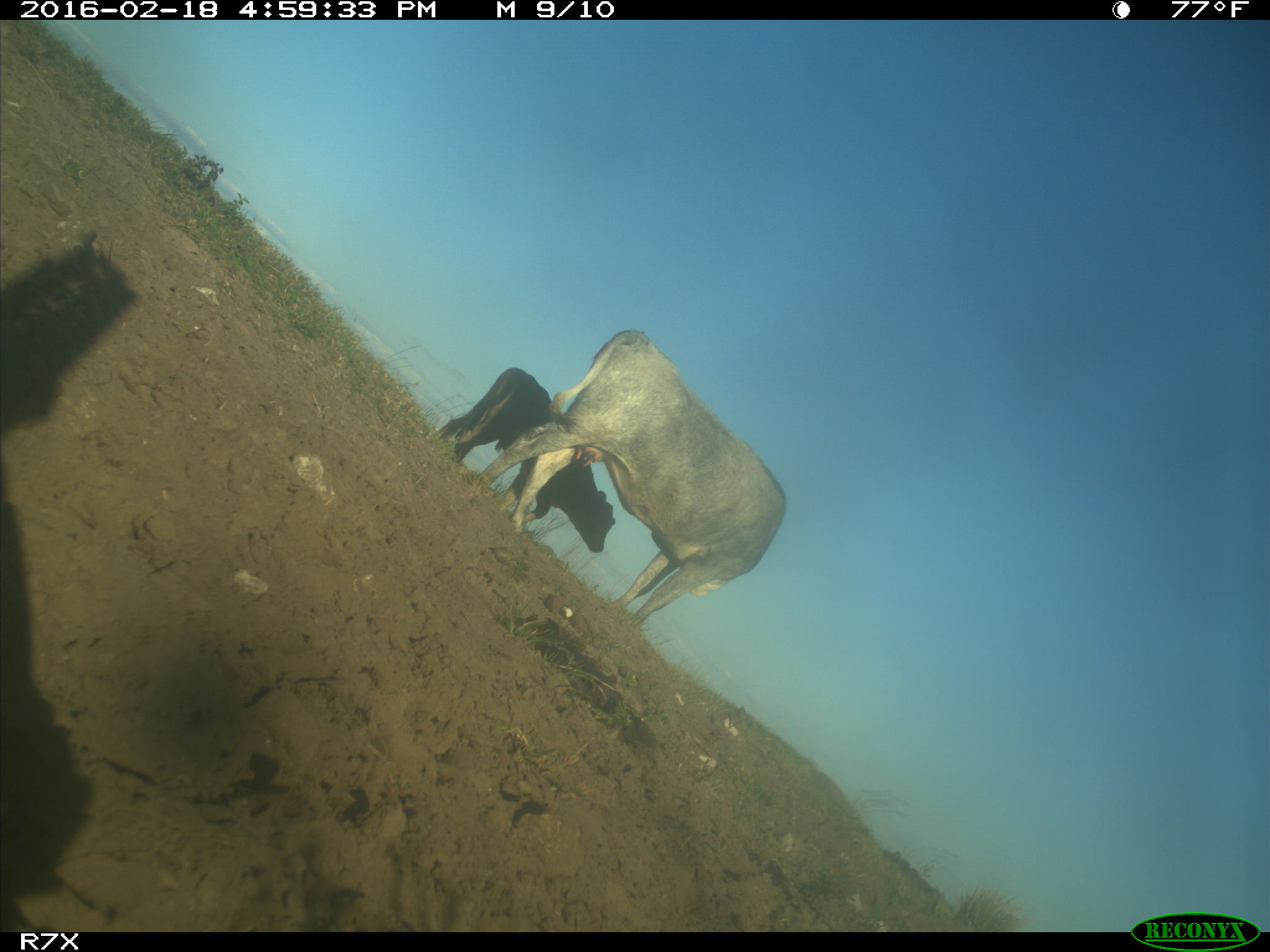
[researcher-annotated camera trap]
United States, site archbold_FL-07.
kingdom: Animalia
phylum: Chordata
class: Mammalia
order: Artiodactyla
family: Bovidae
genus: Bos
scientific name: Bos taurus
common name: domestic cow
Bos taurus (domestic cow).